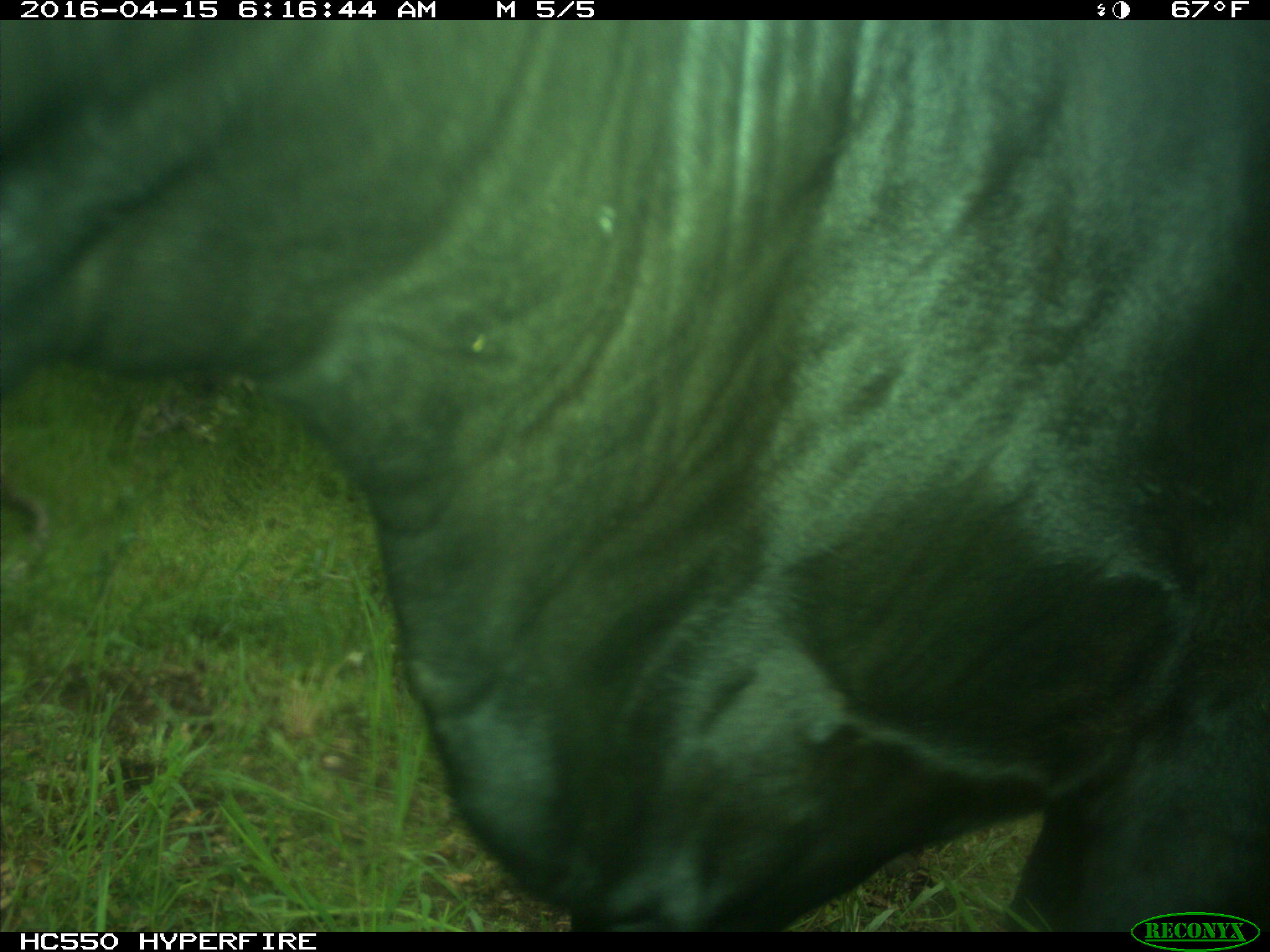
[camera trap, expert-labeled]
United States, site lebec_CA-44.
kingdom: Animalia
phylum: Chordata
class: Mammalia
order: Artiodactyla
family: Bovidae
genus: Bos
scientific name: Bos taurus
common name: domestic cow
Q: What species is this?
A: Bos taurus (domestic cow).